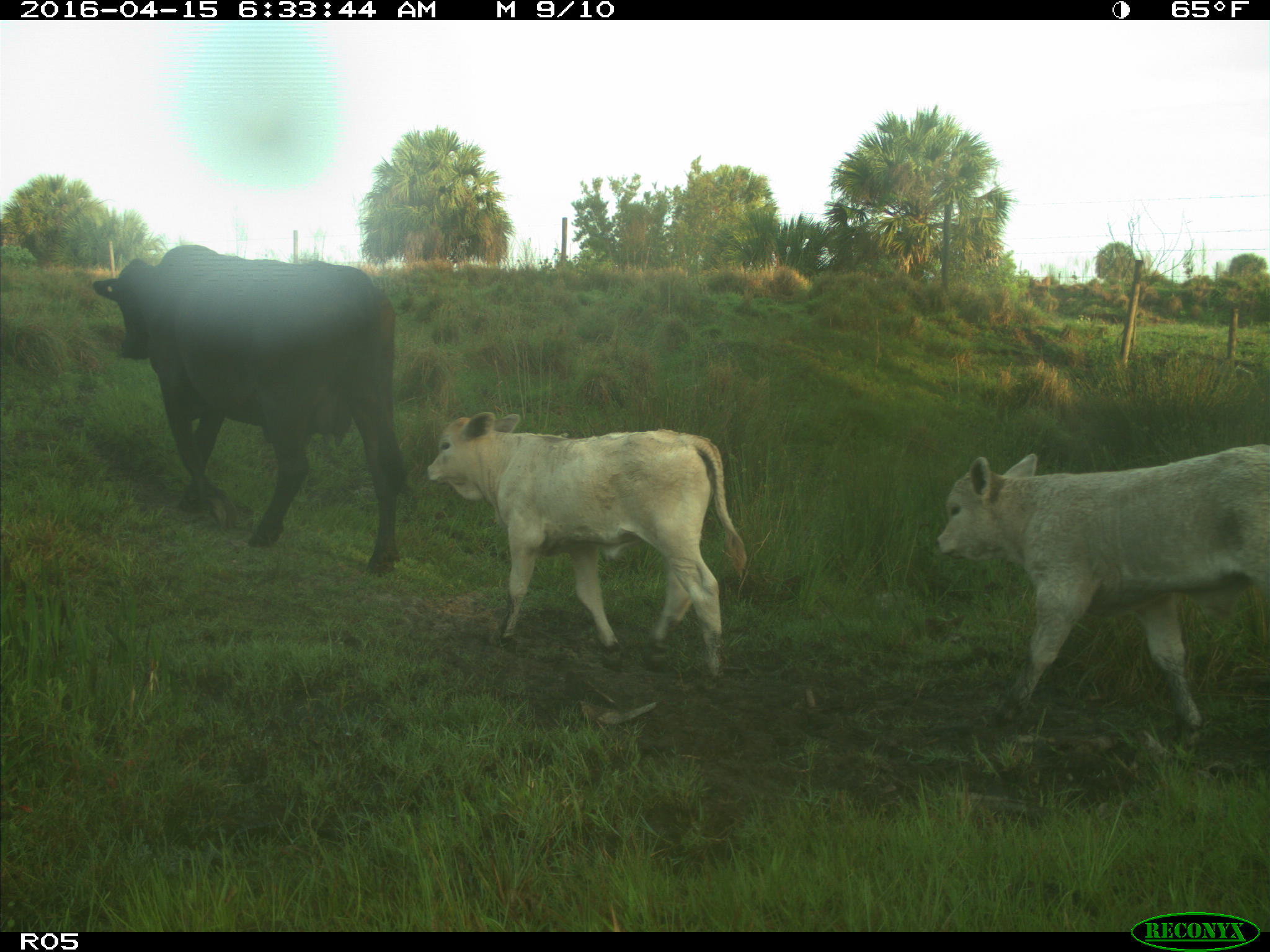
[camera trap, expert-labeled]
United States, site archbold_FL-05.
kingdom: Animalia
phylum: Chordata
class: Mammalia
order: Artiodactyla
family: Bovidae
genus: Bos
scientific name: Bos taurus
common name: domestic cow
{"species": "Bos taurus (domestic cow)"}